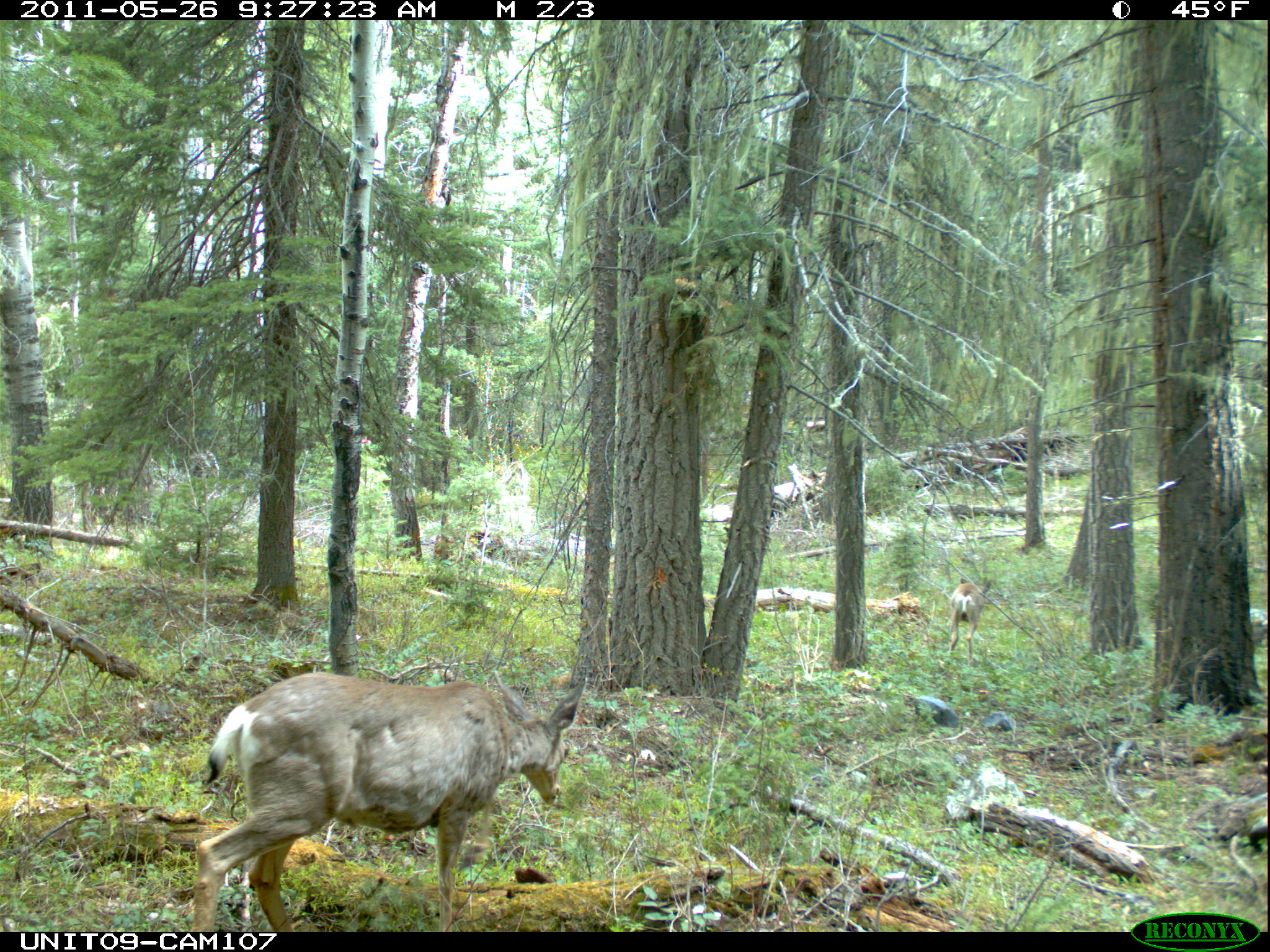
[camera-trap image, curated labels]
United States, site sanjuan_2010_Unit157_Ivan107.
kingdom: Animalia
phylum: Chordata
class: Mammalia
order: Artiodactyla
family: Cervidae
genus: Odocoileus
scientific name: Odocoileus hemionus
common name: mule deer